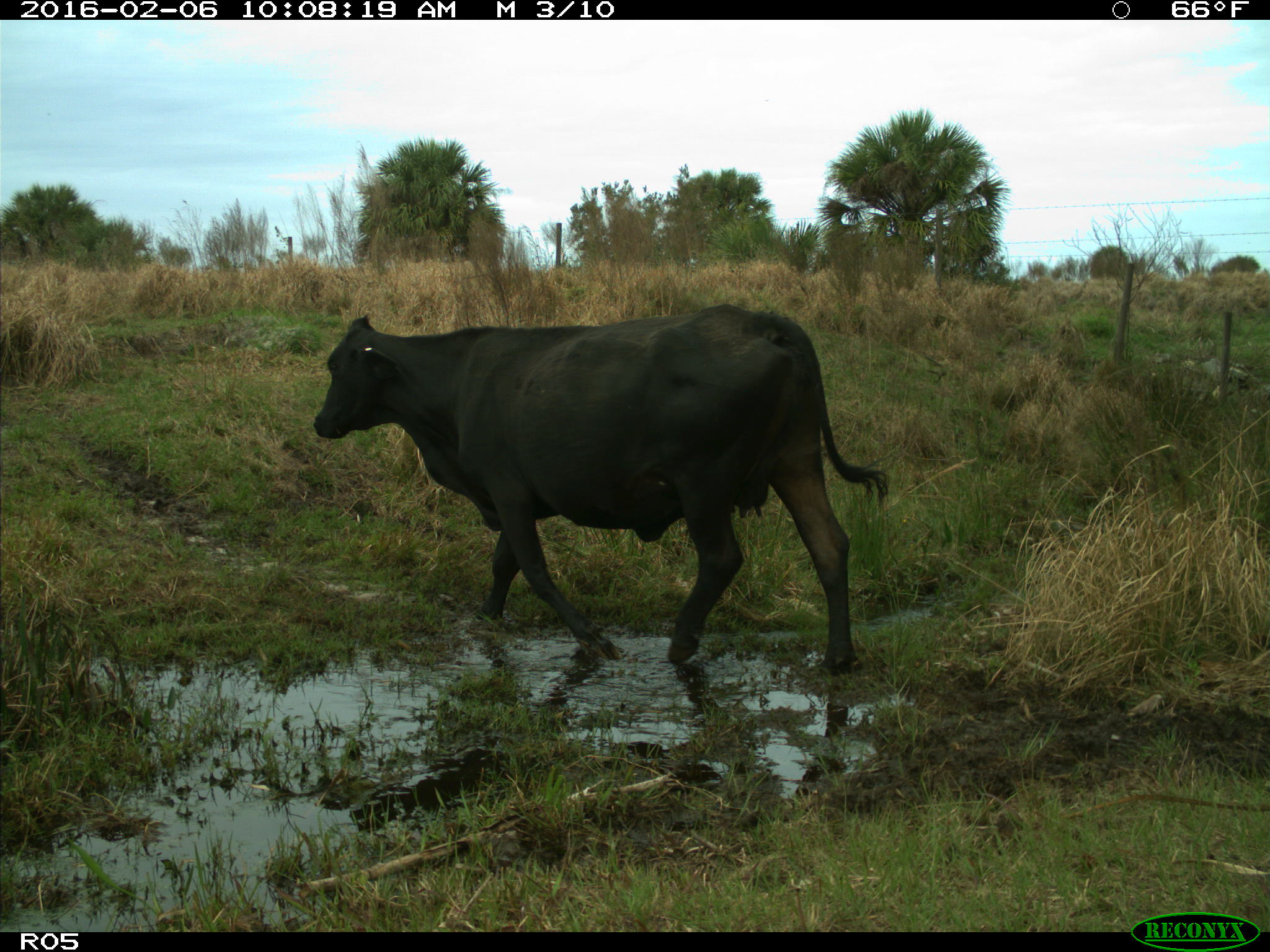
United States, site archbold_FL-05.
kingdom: Animalia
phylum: Chordata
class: Mammalia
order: Artiodactyla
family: Bovidae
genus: Bos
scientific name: Bos taurus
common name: domestic cow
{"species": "Bos taurus (domestic cow)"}